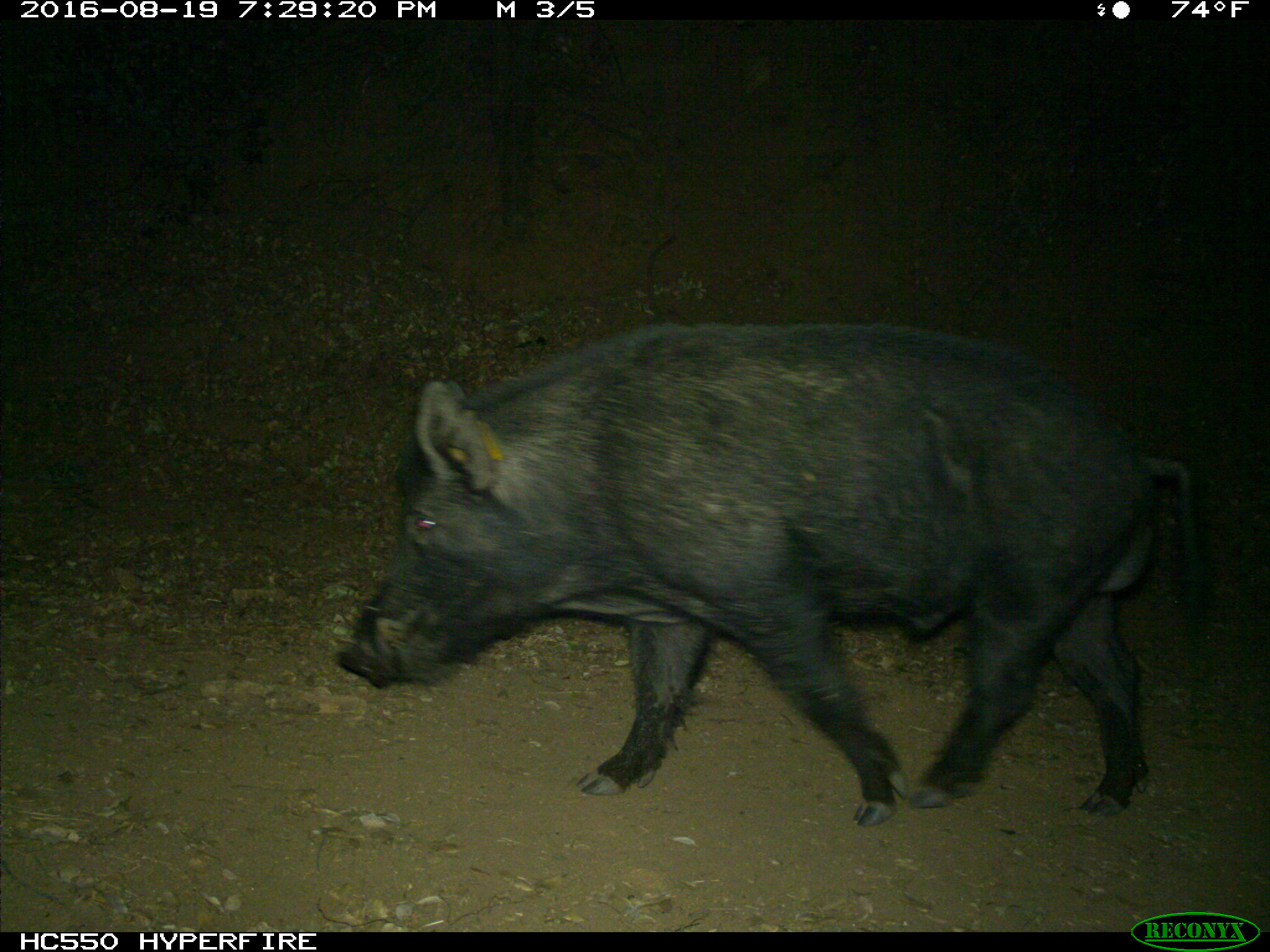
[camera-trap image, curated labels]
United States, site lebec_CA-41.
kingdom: Animalia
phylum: Chordata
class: Mammalia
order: Artiodactyla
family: Suidae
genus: Sus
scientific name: Sus scrofa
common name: wild boar